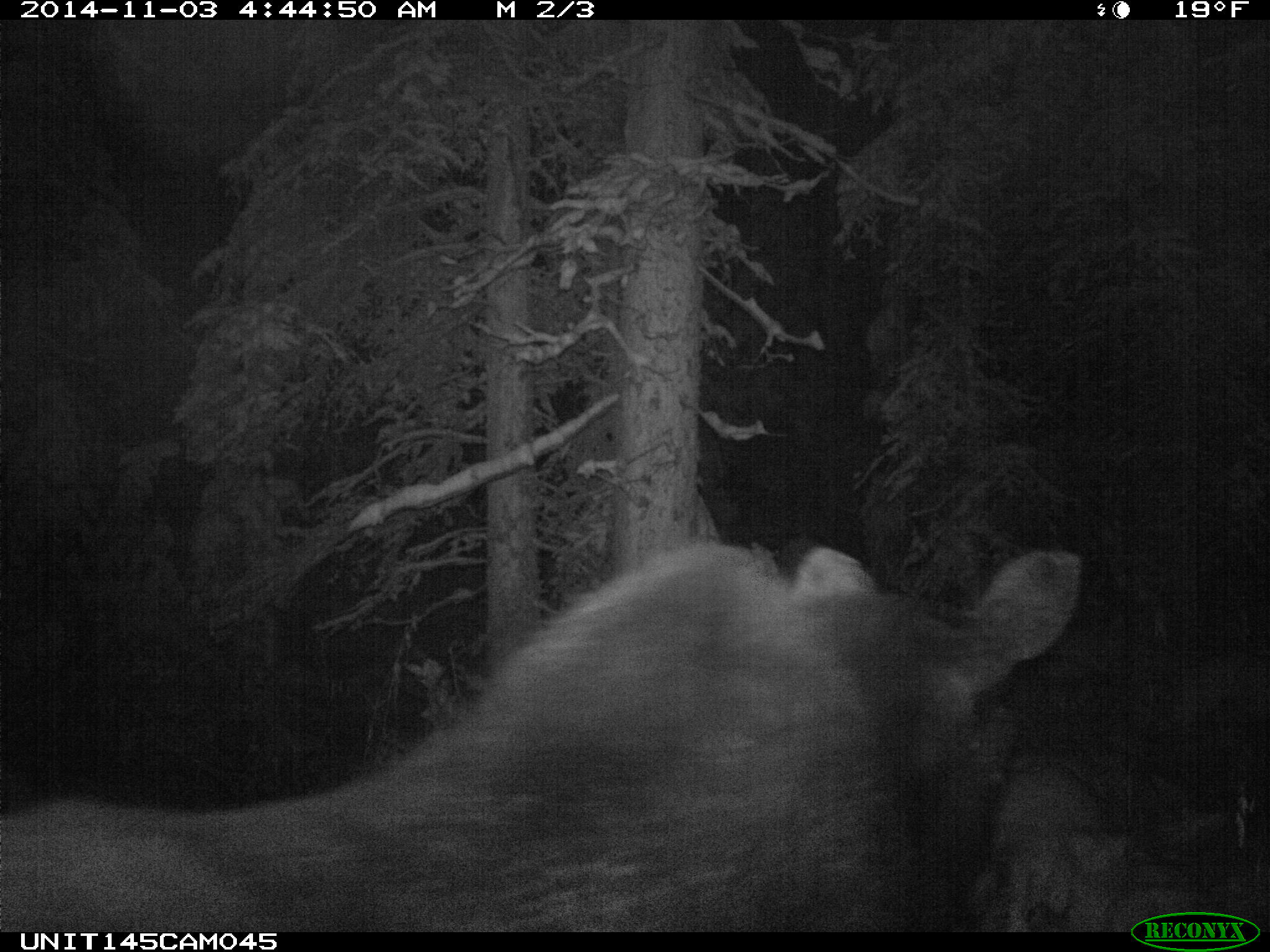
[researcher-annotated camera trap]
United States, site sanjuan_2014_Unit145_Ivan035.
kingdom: Animalia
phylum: Chordata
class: Mammalia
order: Artiodactyla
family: Cervidae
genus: Alces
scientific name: Alces alces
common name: moose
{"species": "Alces alces (moose)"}